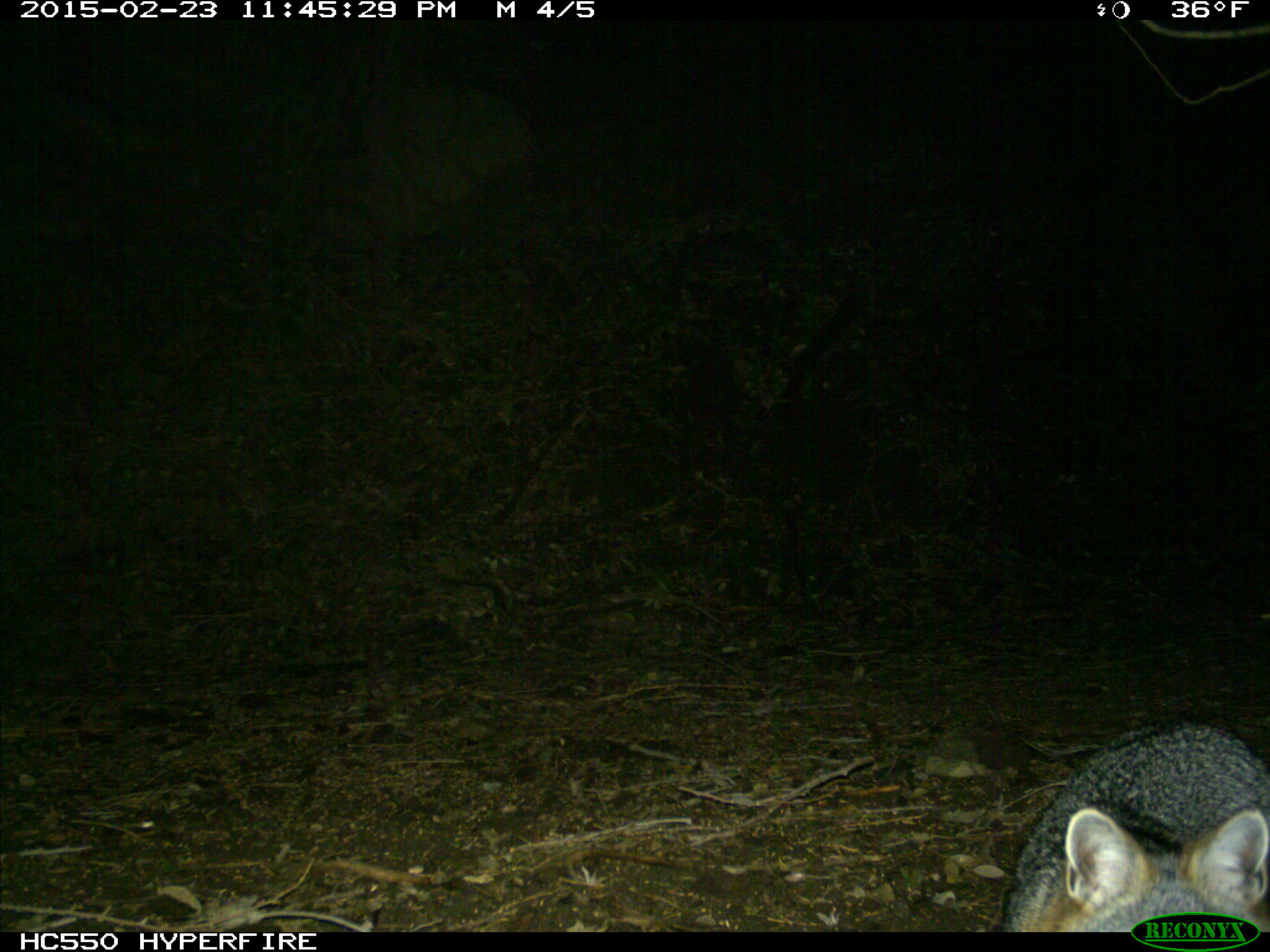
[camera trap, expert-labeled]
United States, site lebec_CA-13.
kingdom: Animalia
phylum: Chordata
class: Mammalia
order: Carnivora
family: Canidae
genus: Urocyon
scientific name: Urocyon cinereoargenteus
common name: gray fox